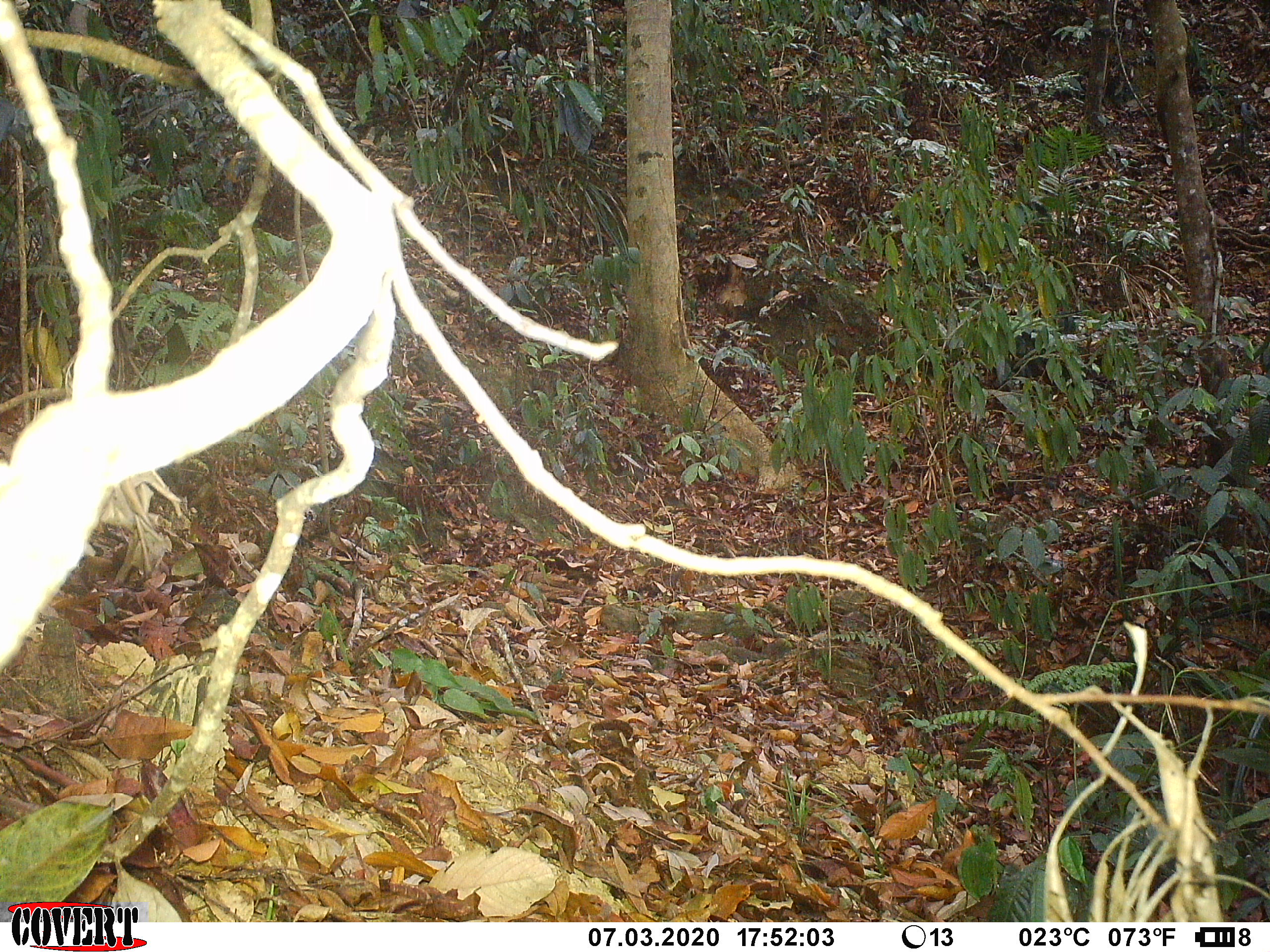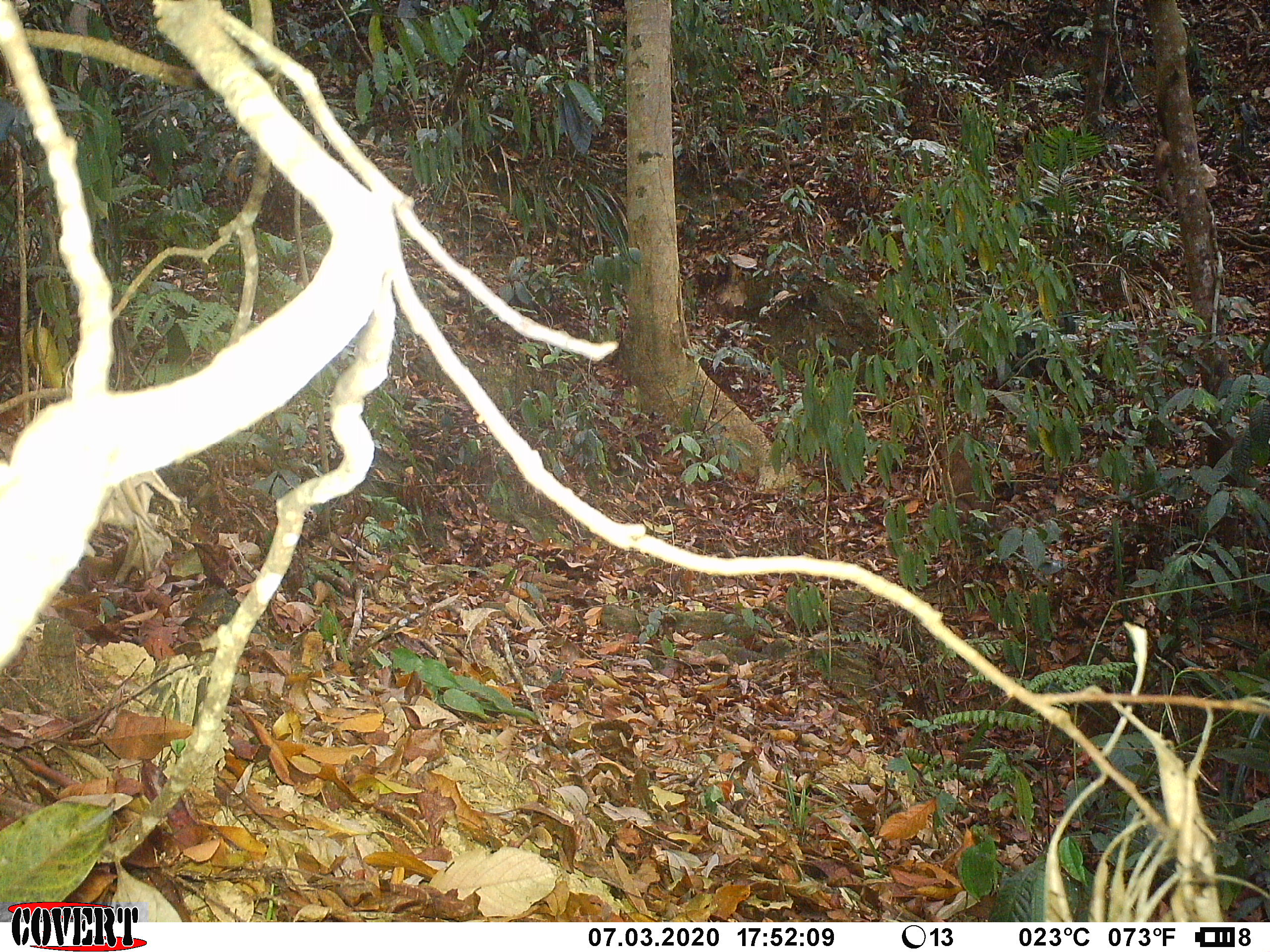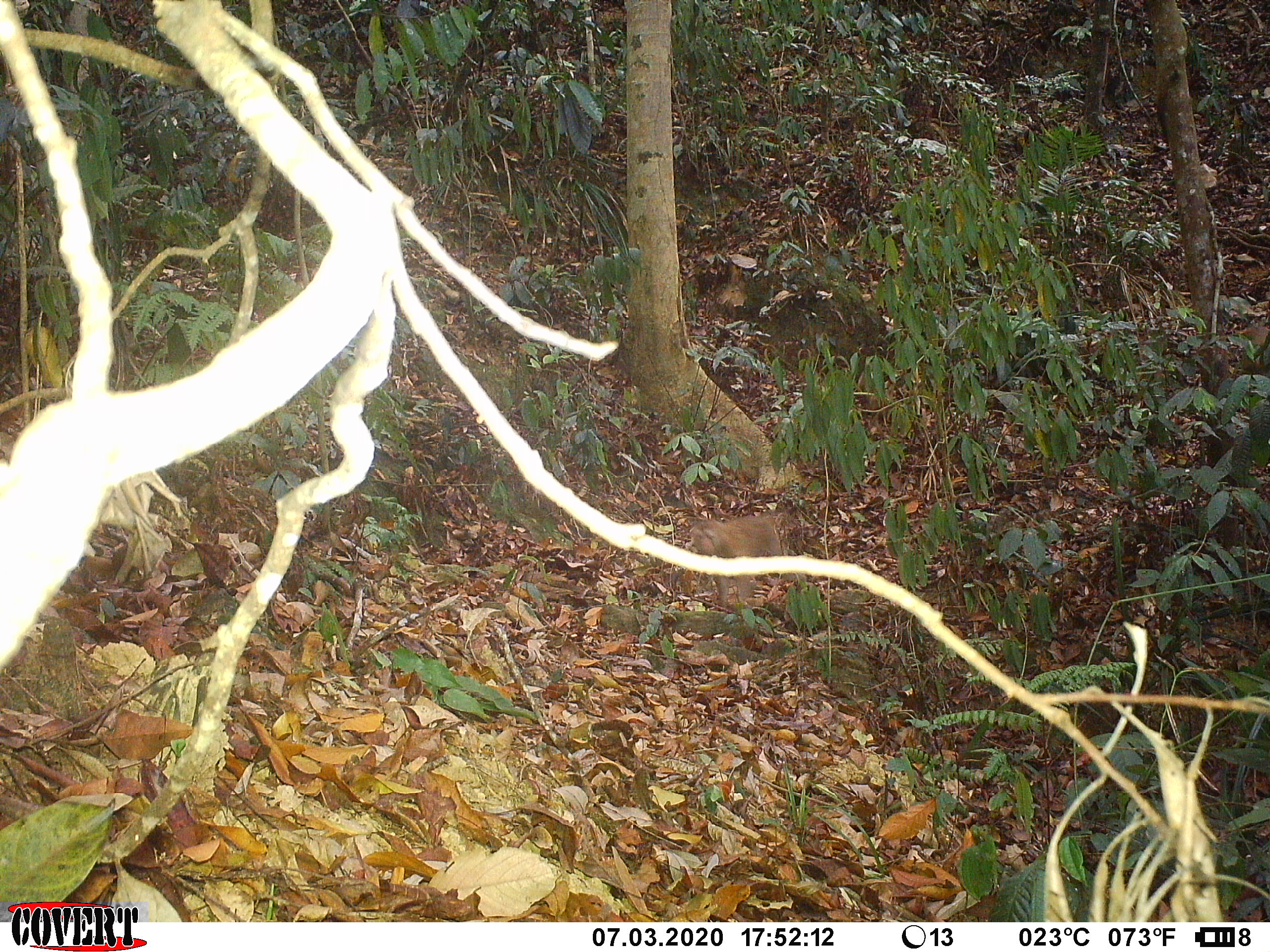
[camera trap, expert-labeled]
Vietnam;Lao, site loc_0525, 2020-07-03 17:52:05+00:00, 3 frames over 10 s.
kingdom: Animalia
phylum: Chordata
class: Mammalia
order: Primates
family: Cercopithecidae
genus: Macaca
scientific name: Macaca nemestrina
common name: pig-tailed macaque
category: pig tailed macaque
Pig tailed macaque (pig-tailed macaque) (Macaca nemestrina). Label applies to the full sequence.